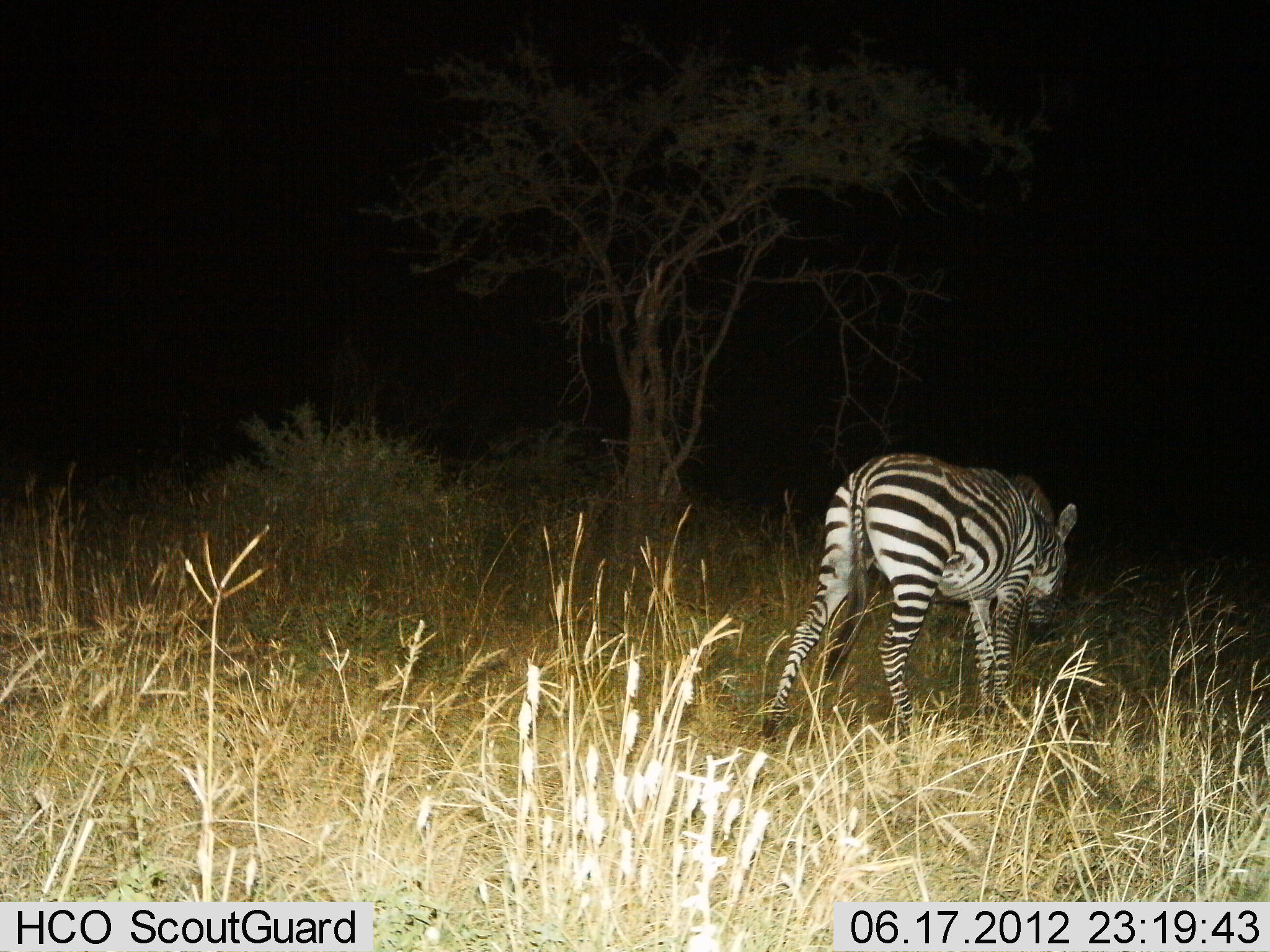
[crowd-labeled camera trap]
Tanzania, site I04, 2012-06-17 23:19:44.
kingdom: Animalia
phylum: Chordata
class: Mammalia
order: Perissodactyla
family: Equidae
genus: Equus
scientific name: Equus quagga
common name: plains zebra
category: zebra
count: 1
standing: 40%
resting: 0%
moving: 60%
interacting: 0%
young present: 0%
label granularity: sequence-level